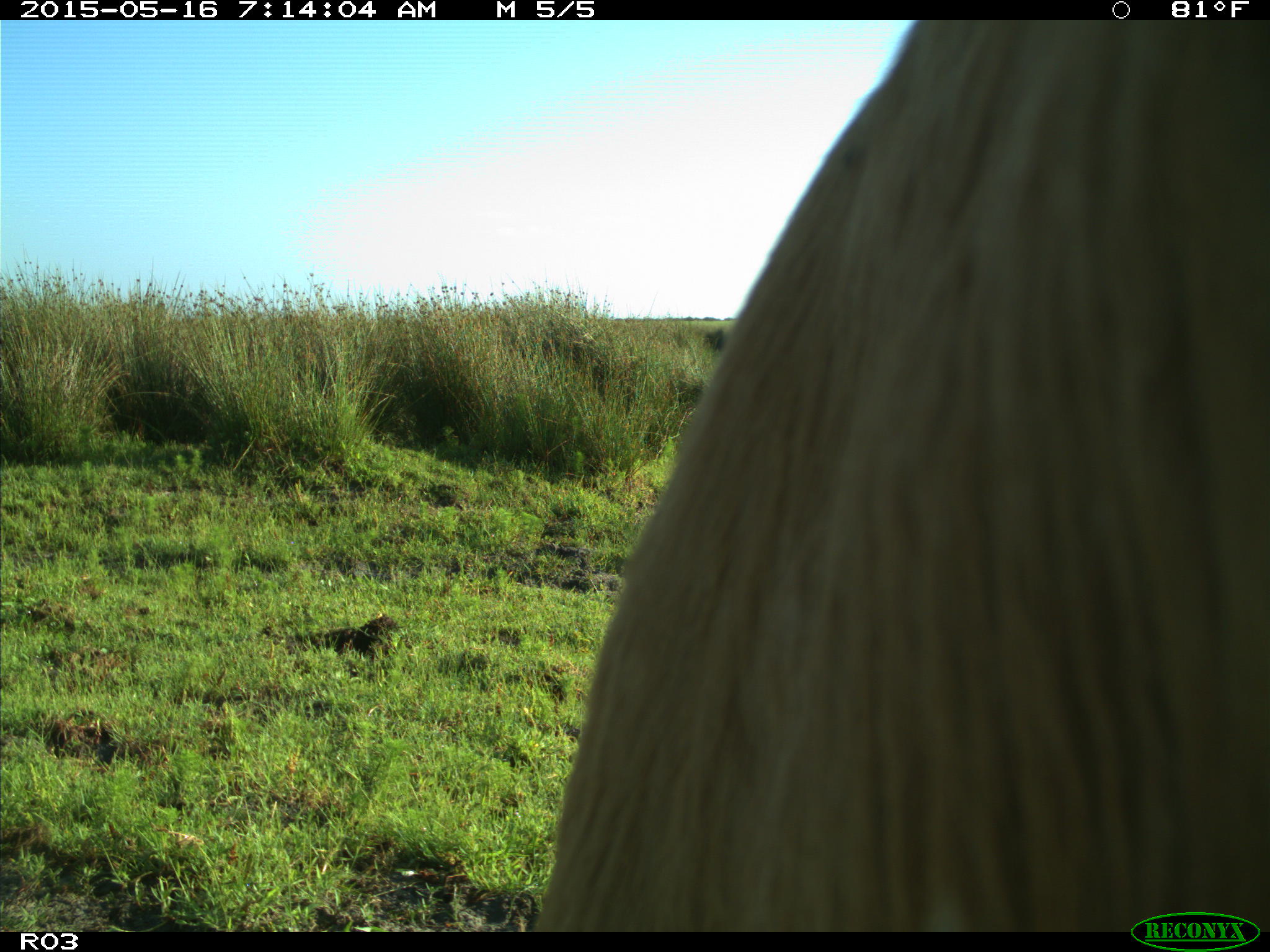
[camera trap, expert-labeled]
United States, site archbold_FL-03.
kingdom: Animalia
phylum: Chordata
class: Mammalia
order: Artiodactyla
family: Bovidae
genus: Bos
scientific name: Bos taurus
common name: domestic cow